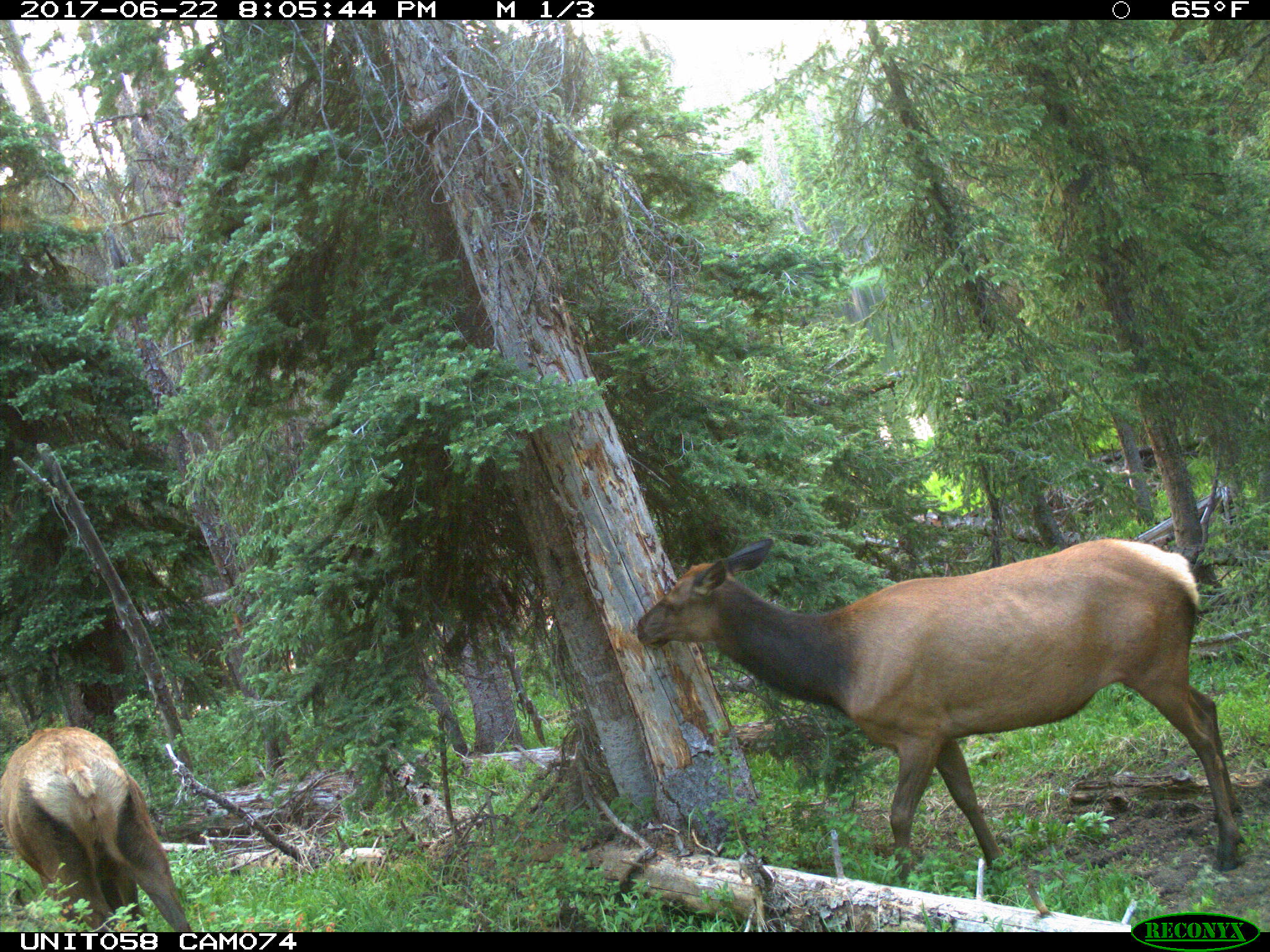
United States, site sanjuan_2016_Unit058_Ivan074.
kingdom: Animalia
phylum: Chordata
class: Mammalia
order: Artiodactyla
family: Cervidae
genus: Cervus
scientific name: Cervus elaphus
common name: red deer